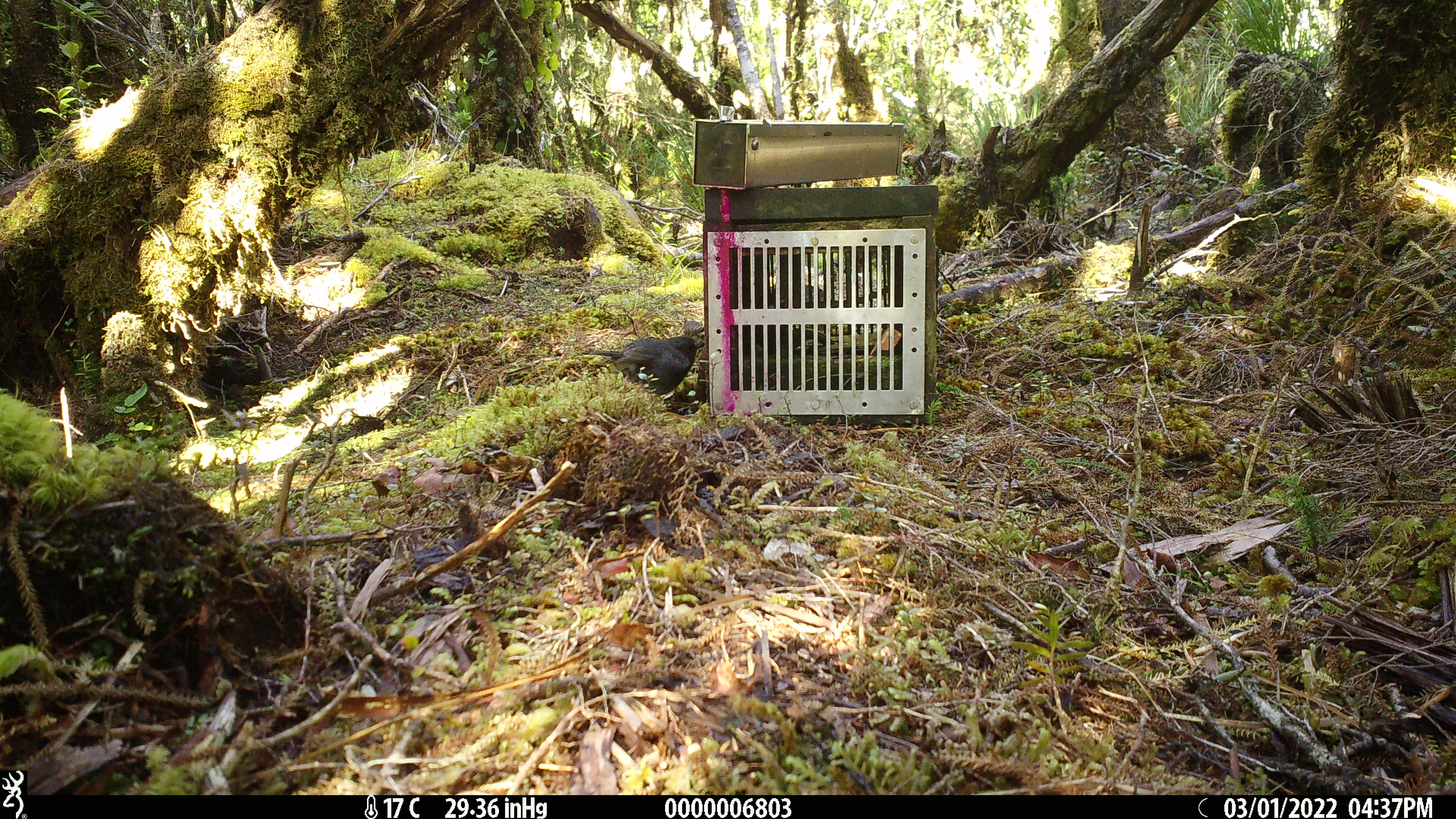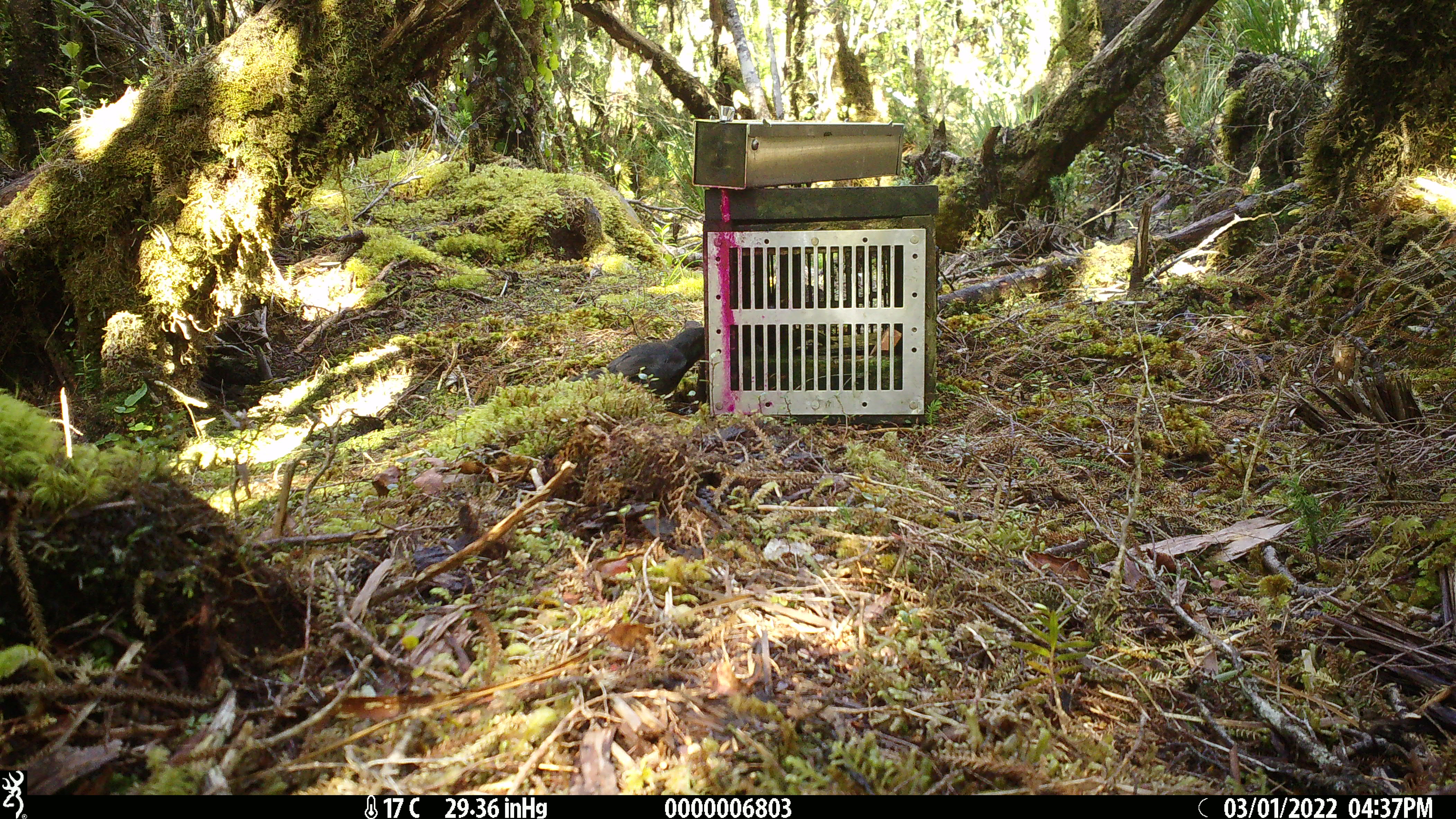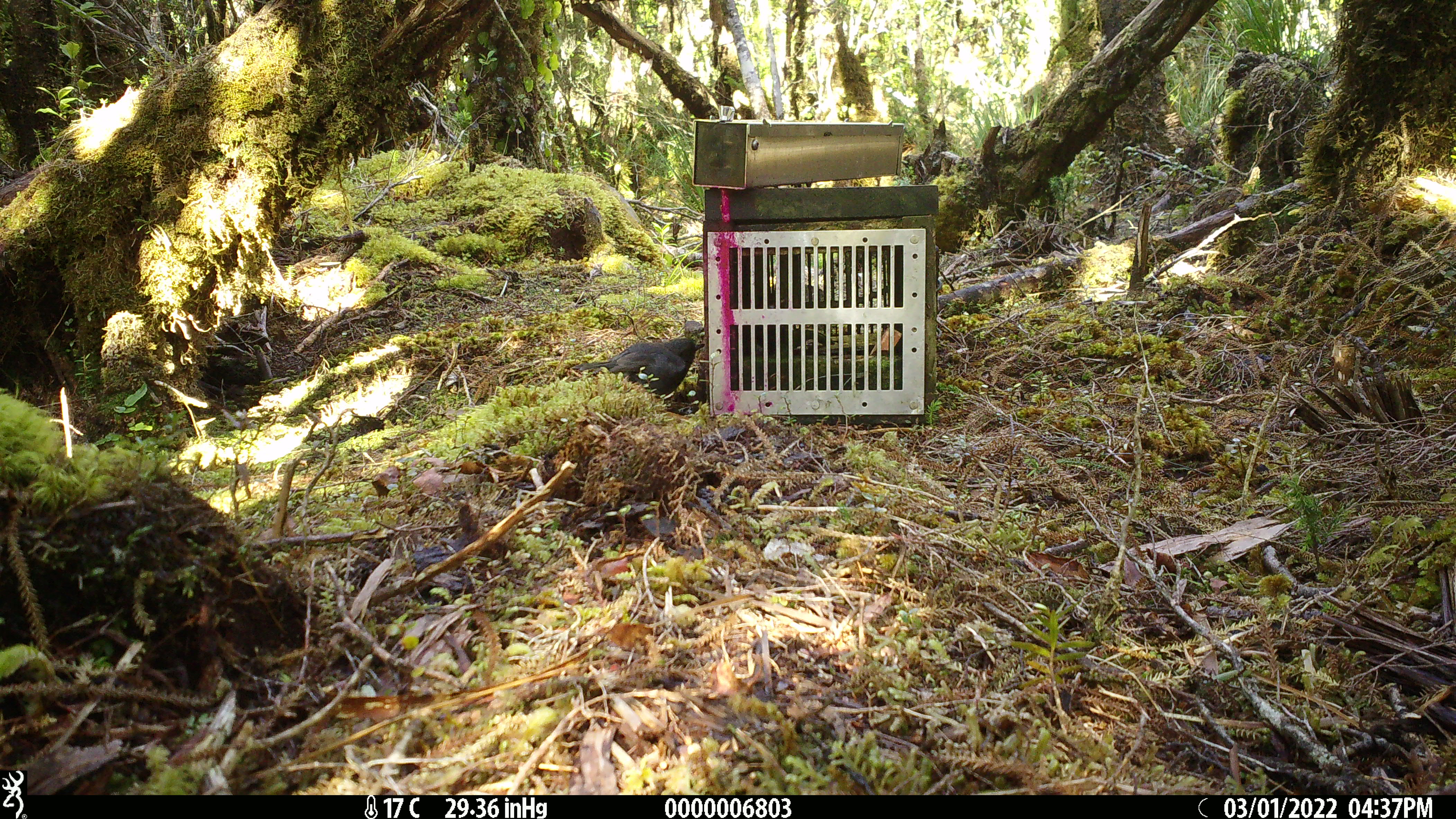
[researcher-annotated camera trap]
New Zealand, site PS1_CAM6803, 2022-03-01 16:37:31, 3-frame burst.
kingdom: Animalia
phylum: Chordata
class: Aves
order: Passeriformes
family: Petroicidae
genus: Petroica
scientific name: Petroica australis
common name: new zealand robin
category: robin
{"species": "robin (new zealand robin) (Petroica australis)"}